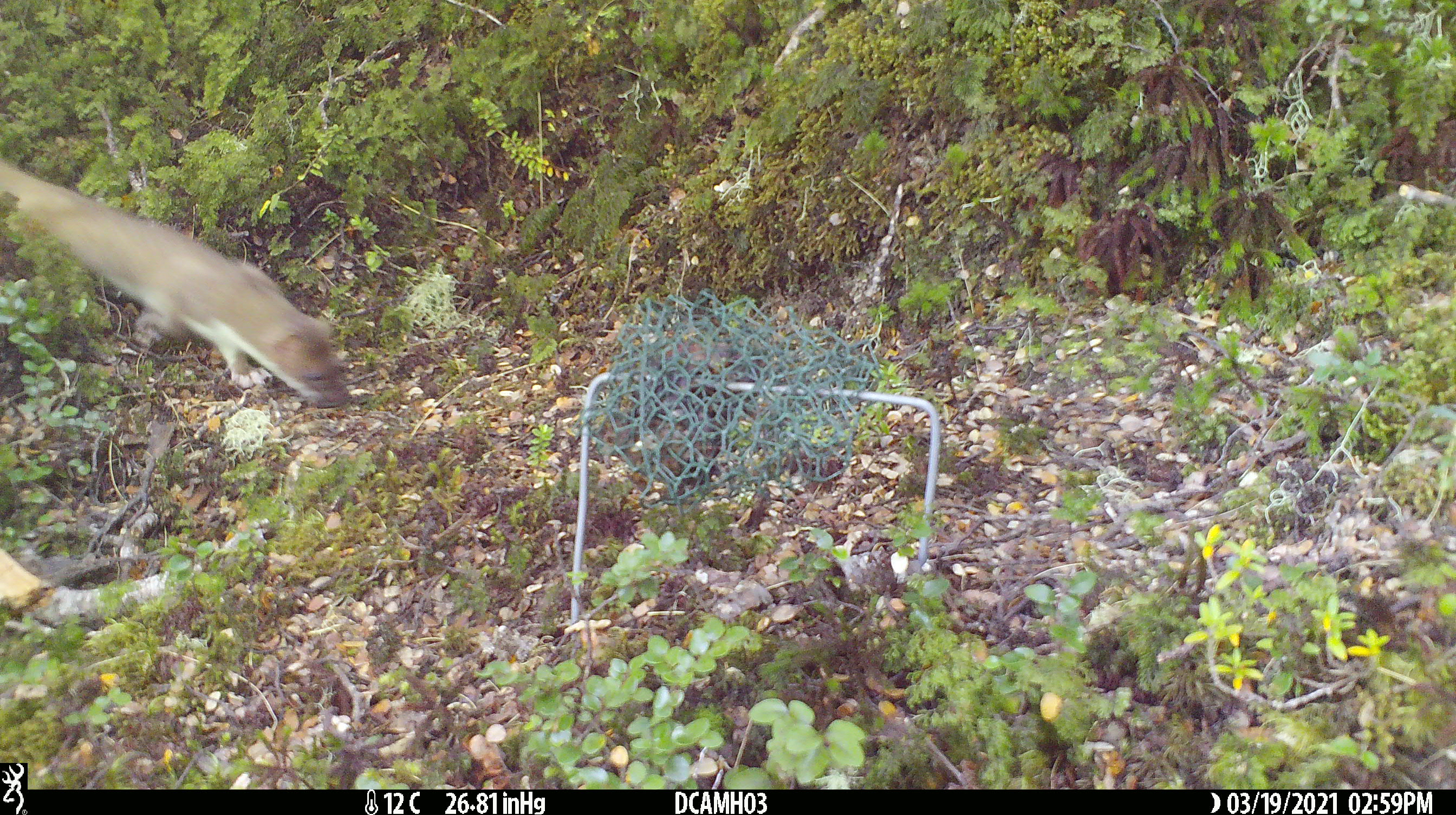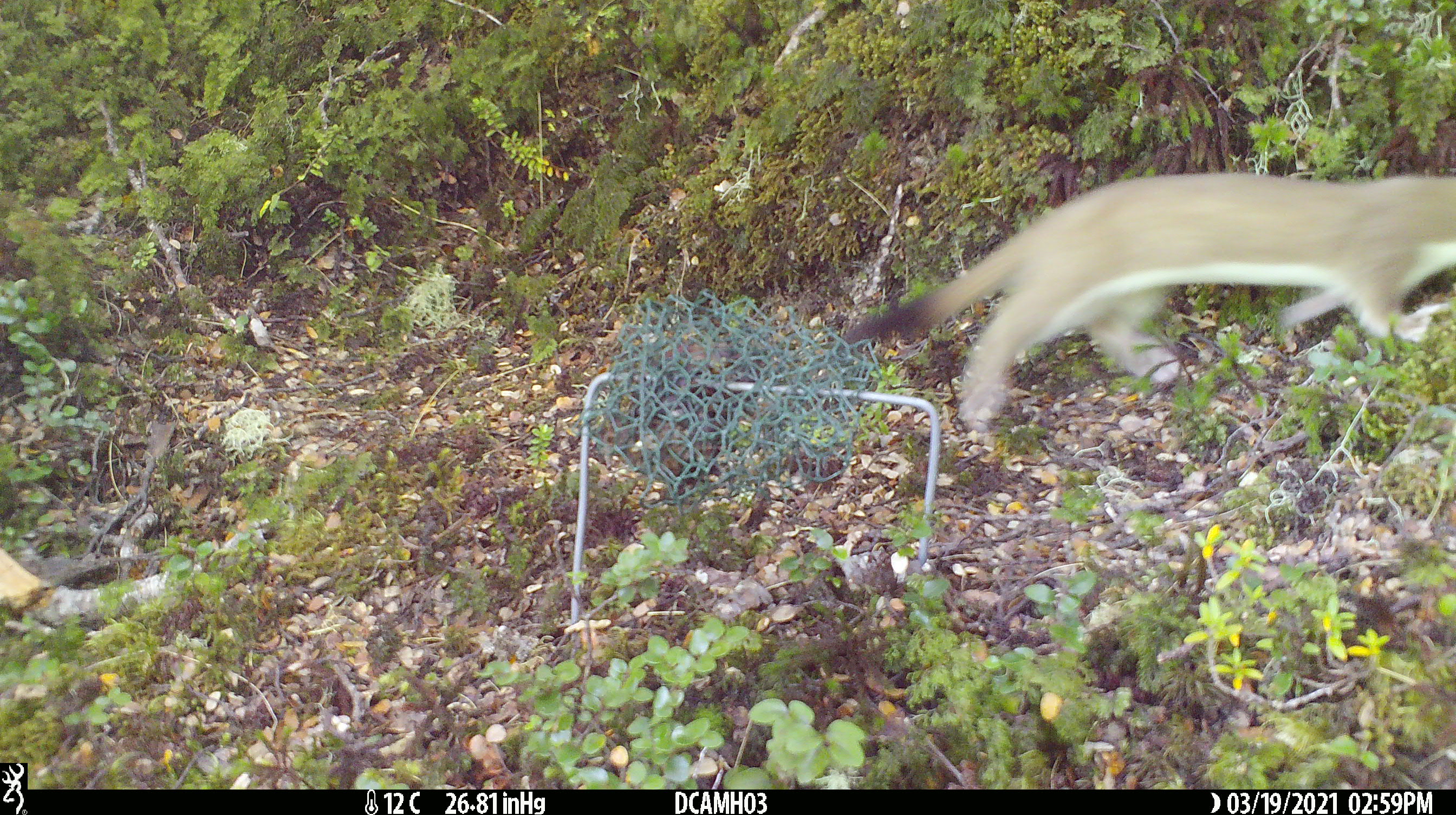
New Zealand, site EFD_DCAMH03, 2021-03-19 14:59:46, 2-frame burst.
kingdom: Animalia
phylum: Chordata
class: Mammalia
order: Carnivora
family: Mustelidae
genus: Mustela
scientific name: Mustela erminea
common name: stoat